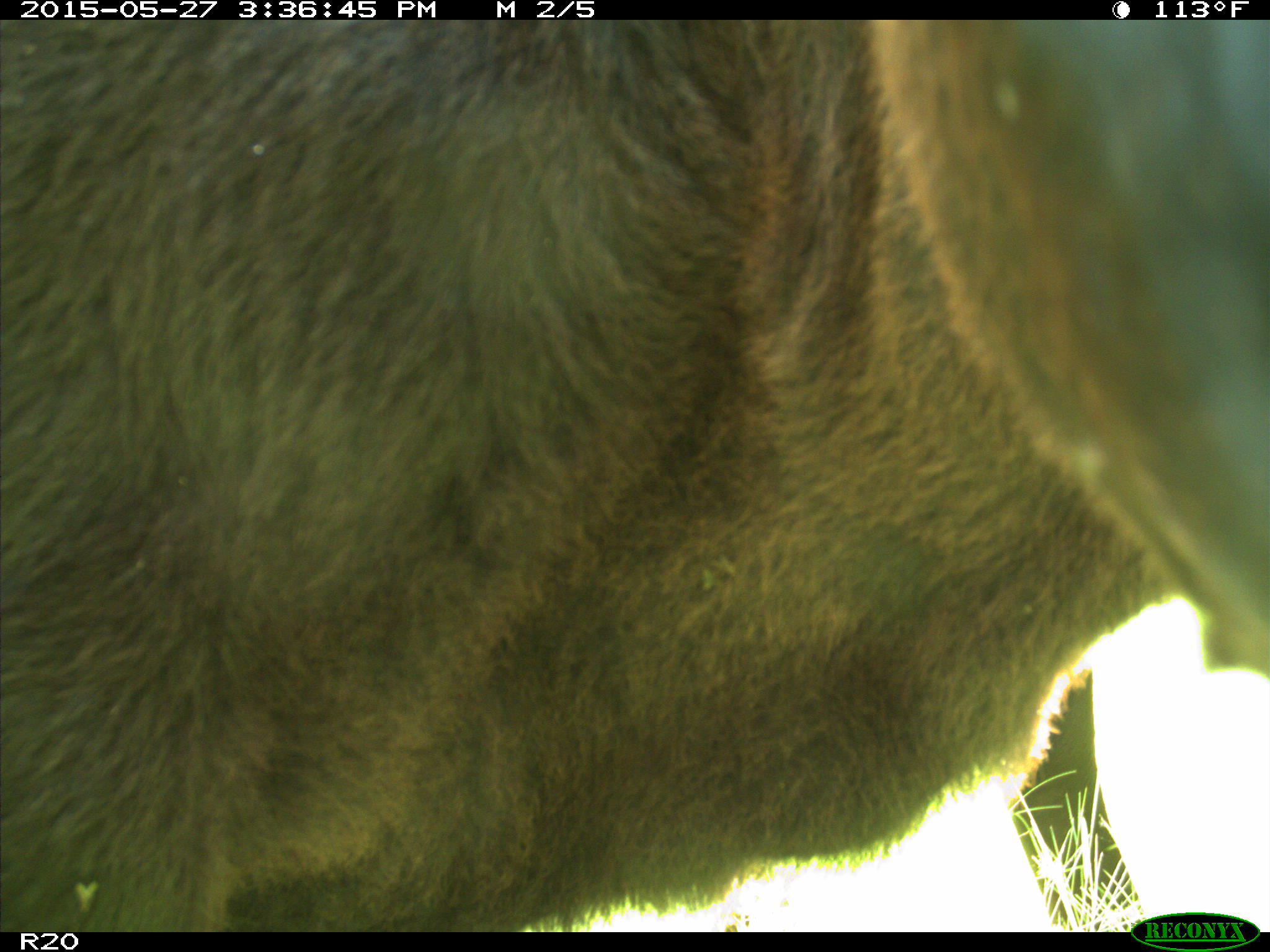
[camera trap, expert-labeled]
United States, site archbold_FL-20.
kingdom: Animalia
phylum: Chordata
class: Mammalia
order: Artiodactyla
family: Bovidae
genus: Bos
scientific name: Bos taurus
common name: domestic cow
Bos taurus (domestic cow).